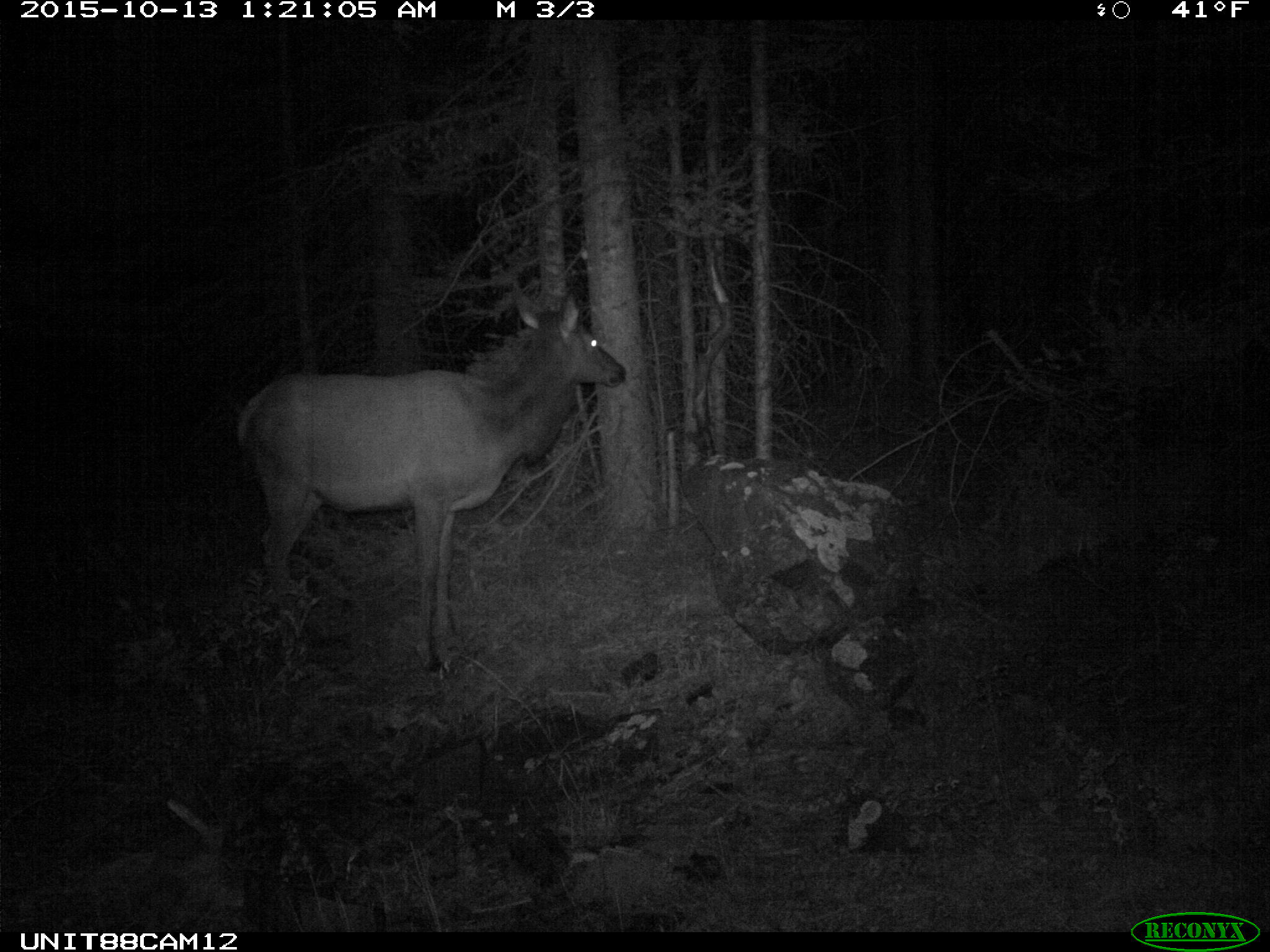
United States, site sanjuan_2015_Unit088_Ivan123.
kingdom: Animalia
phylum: Chordata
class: Mammalia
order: Artiodactyla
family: Cervidae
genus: Cervus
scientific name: Cervus elaphus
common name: red deer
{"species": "Cervus elaphus (red deer)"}